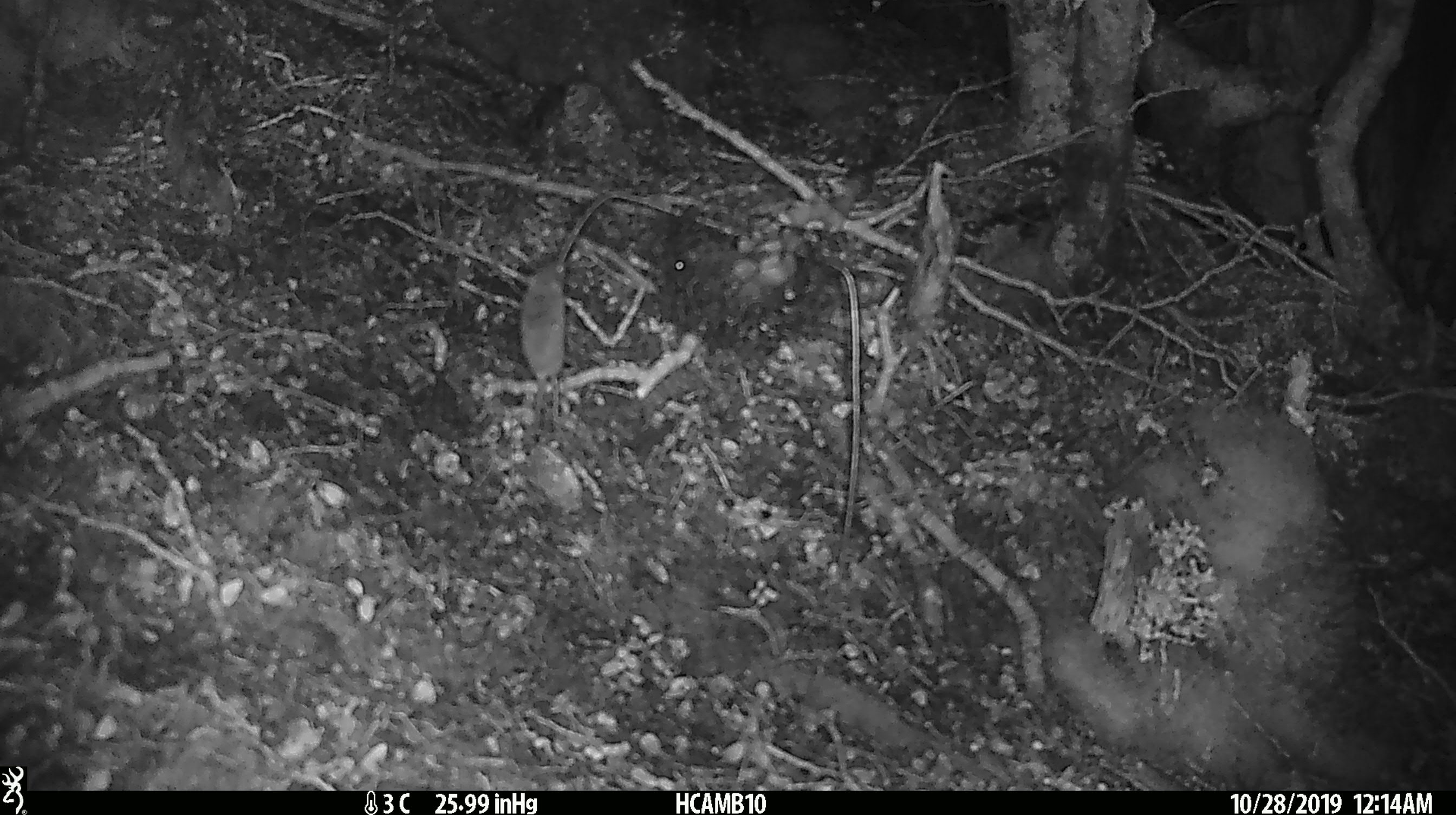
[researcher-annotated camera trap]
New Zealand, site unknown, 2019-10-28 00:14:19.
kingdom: Animalia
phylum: Chordata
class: Mammalia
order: Rodentia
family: Muridae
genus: Mus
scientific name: Mus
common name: mouse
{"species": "mouse (Mus)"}